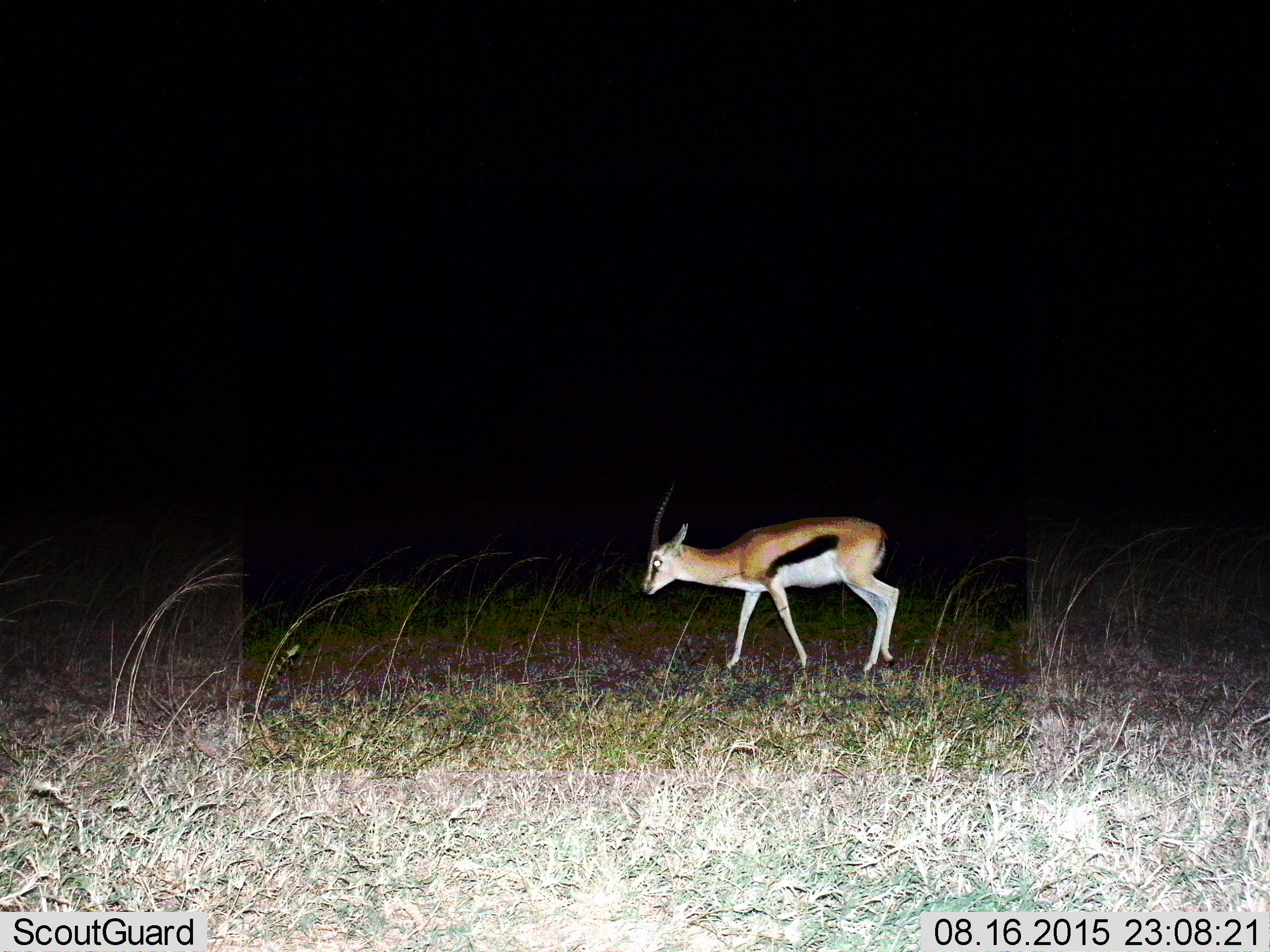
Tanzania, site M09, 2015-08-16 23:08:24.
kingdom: Animalia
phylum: Chordata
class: Mammalia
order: Artiodactyla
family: Bovidae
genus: Eudorcas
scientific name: Eudorcas thomsonii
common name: thomson's gazelle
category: gazellethomsons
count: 1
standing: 38%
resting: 0%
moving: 62%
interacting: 0%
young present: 0%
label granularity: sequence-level